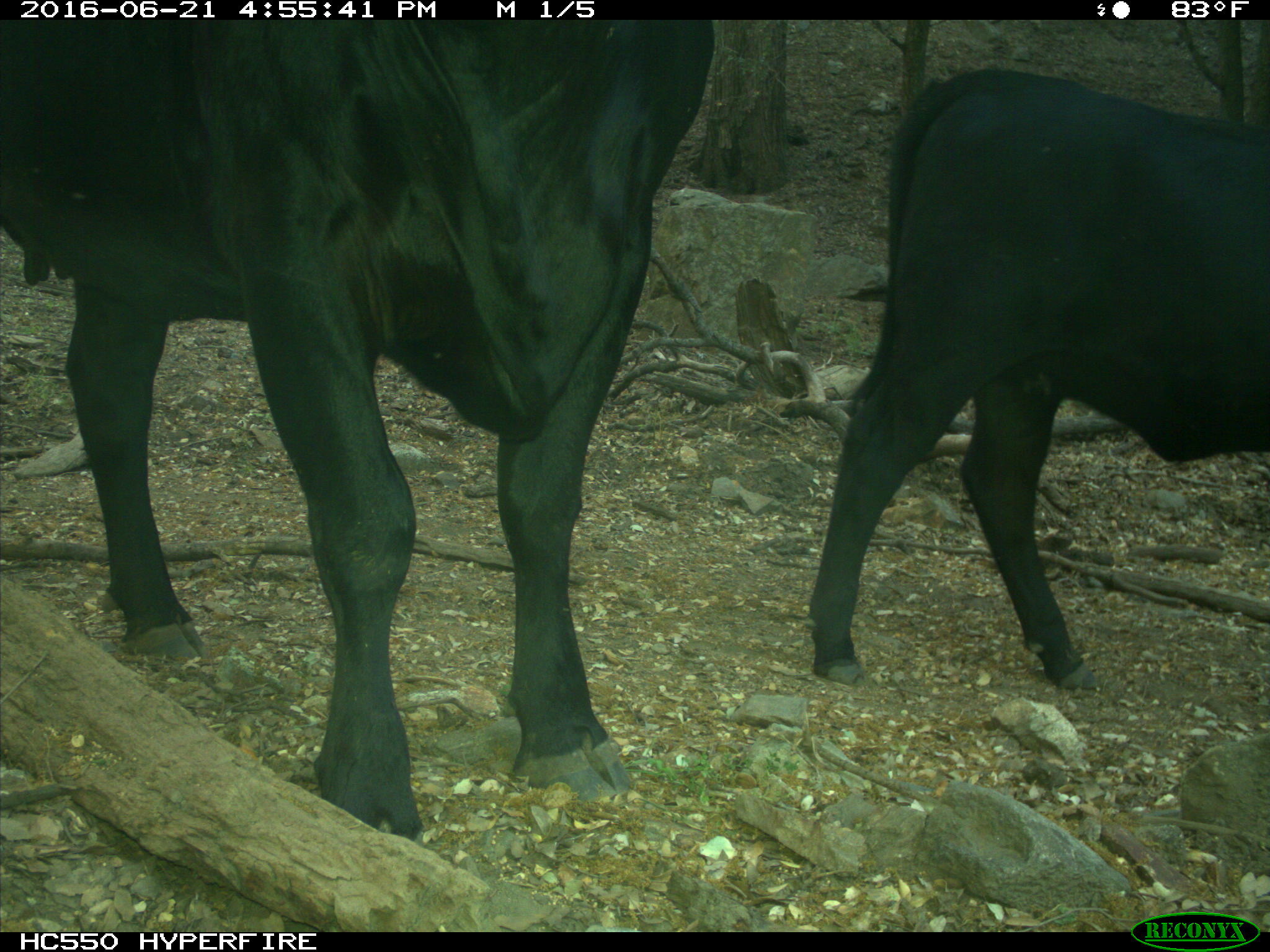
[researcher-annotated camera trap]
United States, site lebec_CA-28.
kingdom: Animalia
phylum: Chordata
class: Mammalia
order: Artiodactyla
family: Bovidae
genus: Bos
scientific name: Bos taurus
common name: domestic cow